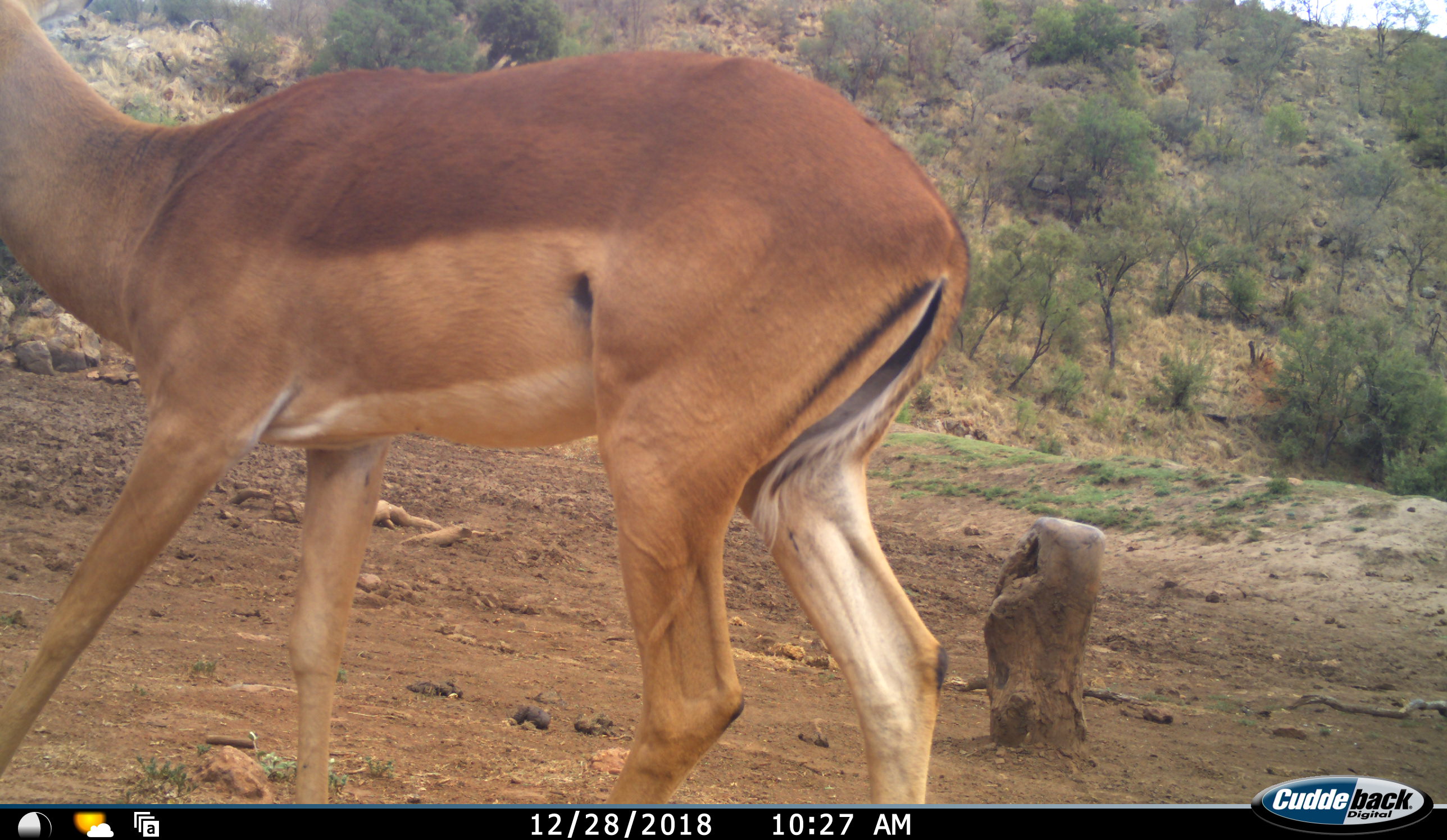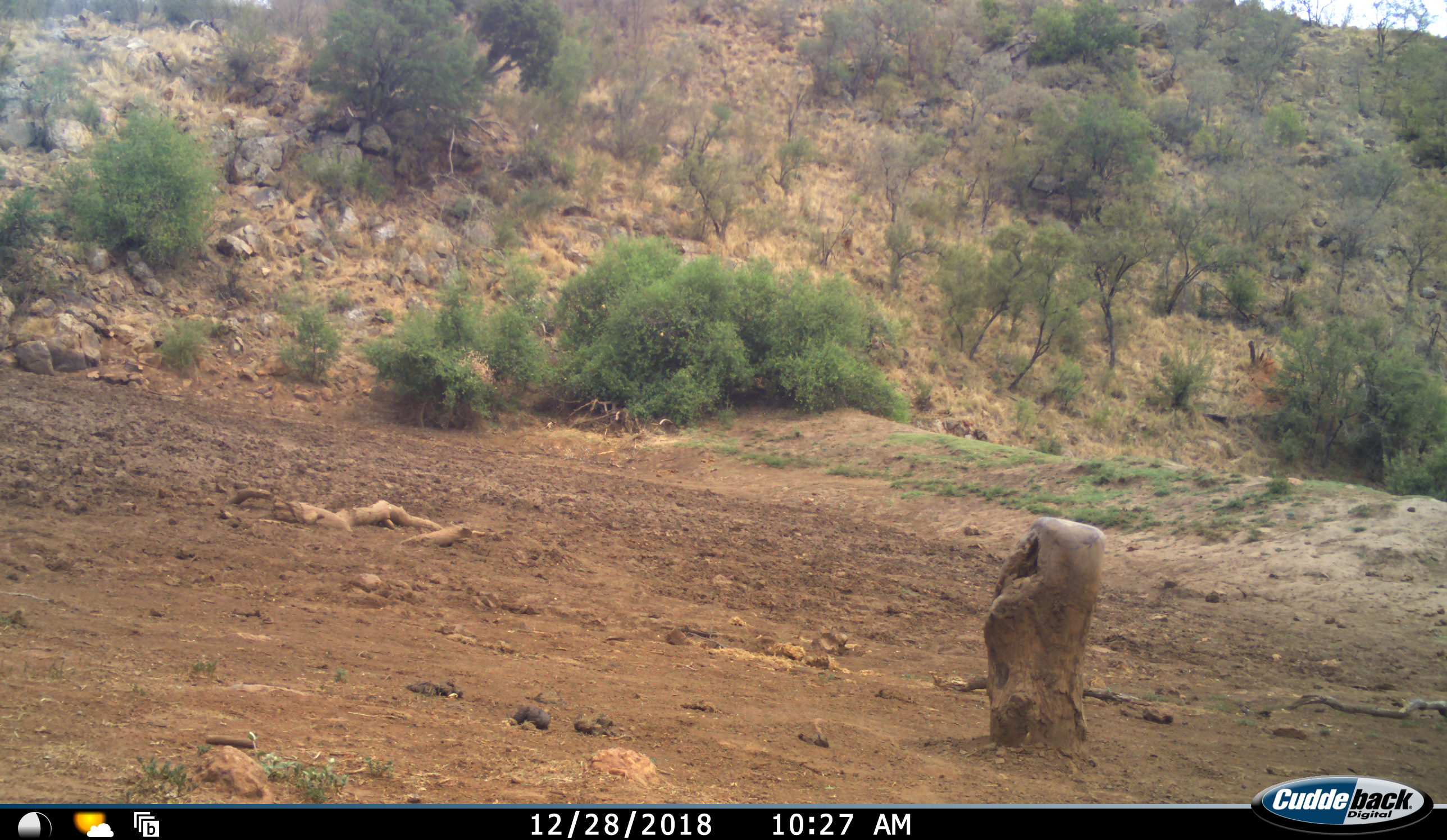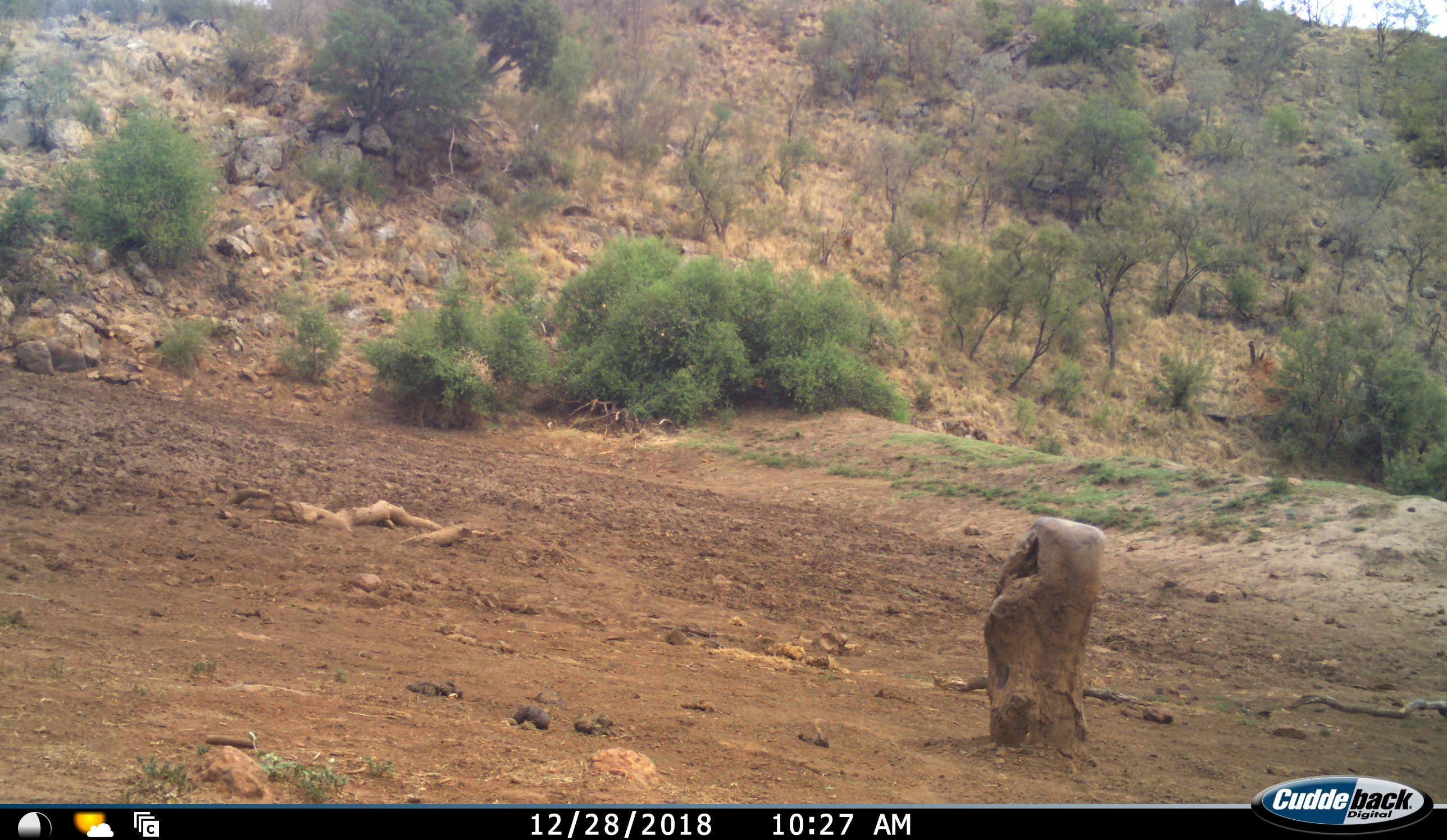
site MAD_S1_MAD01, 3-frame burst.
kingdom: Animalia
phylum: Chordata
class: Mammalia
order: Artiodactyla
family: Bovidae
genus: Aepyceros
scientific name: Aepyceros melampus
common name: impala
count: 1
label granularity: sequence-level